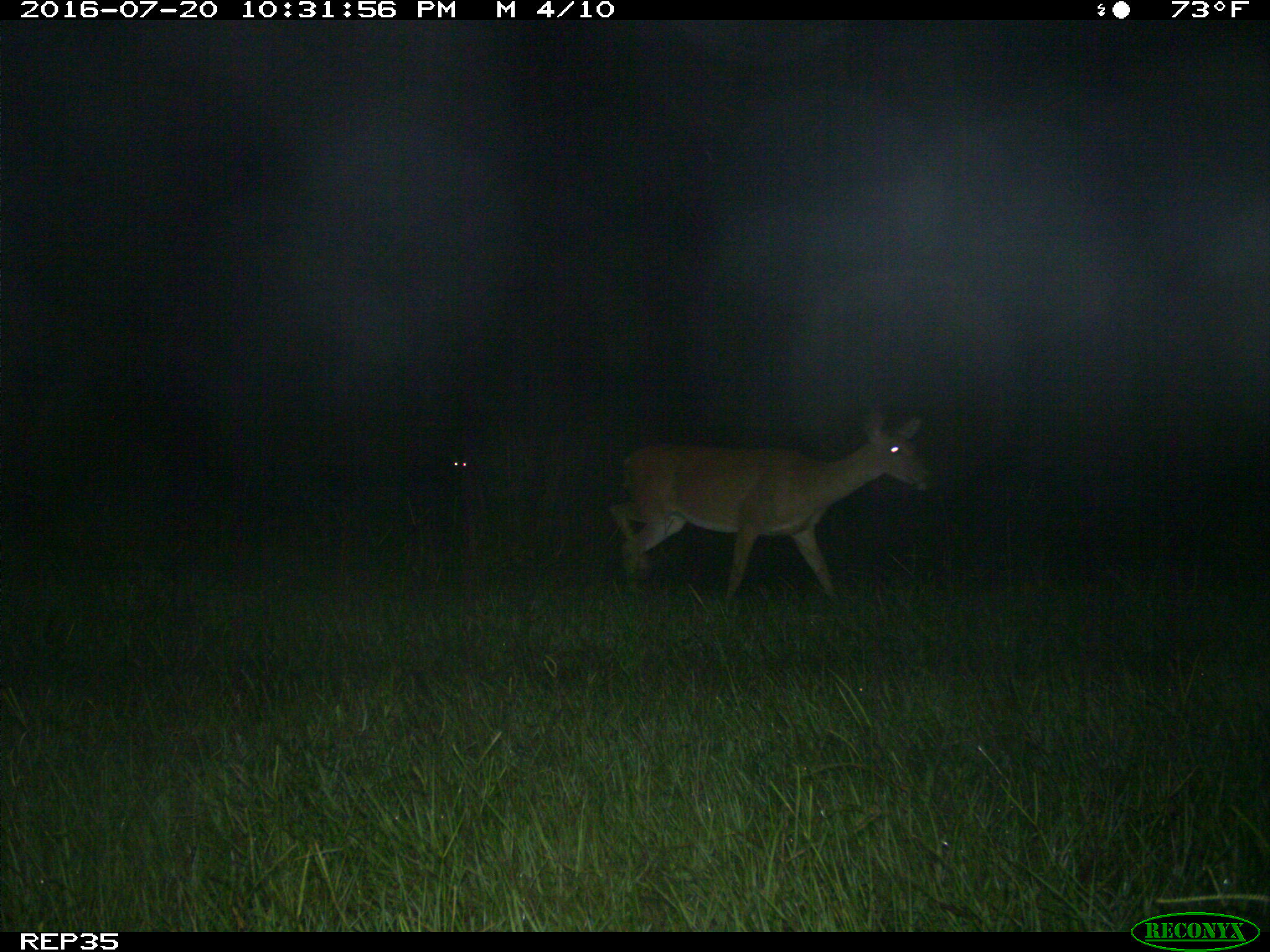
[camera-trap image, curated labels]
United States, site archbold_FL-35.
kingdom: Animalia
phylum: Chordata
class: Mammalia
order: Artiodactyla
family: Cervidae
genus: Odocoileus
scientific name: Odocoileus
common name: deer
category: unidentified deer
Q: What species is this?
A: Unidentified deer (deer) (Odocoileus).